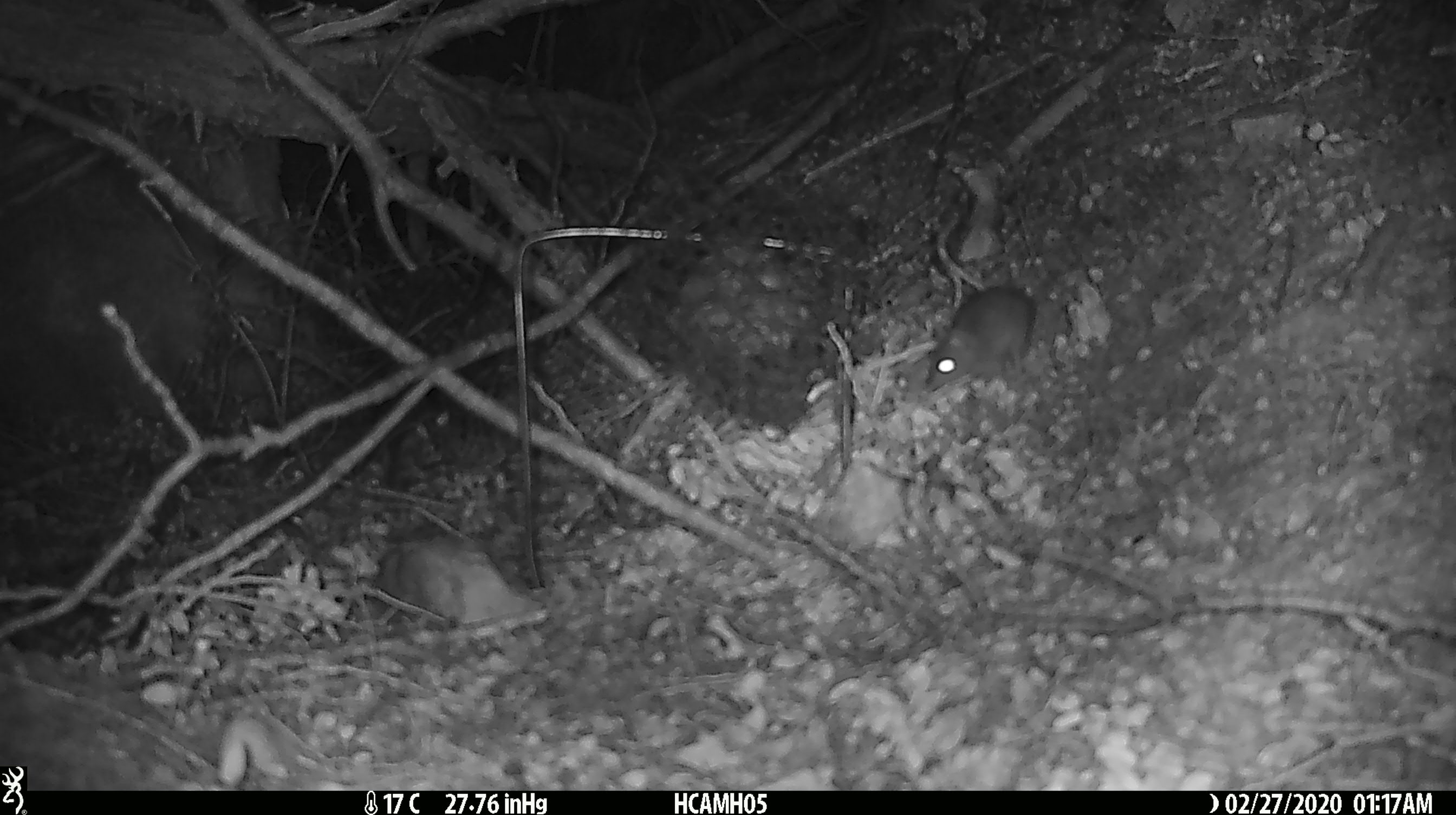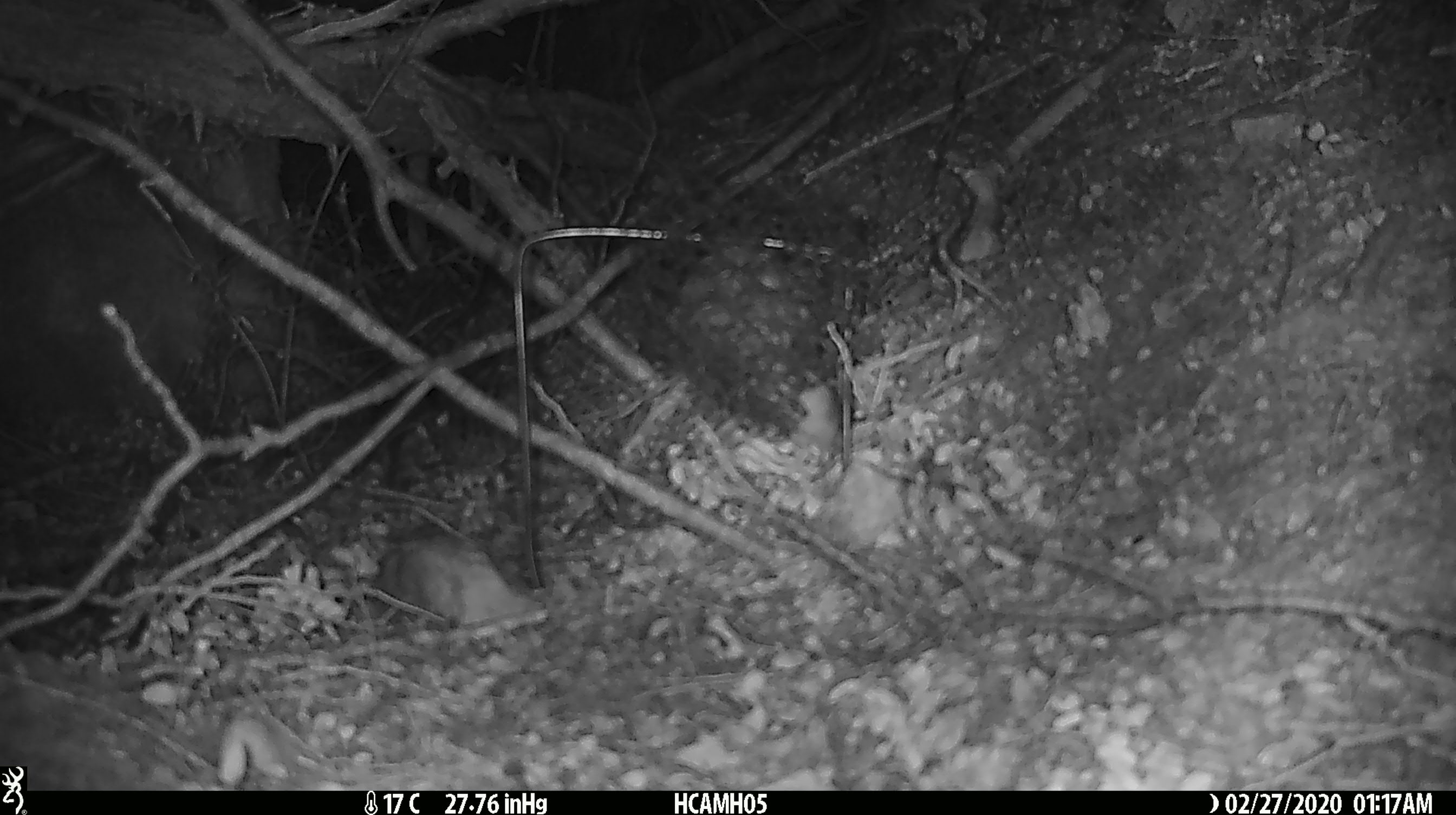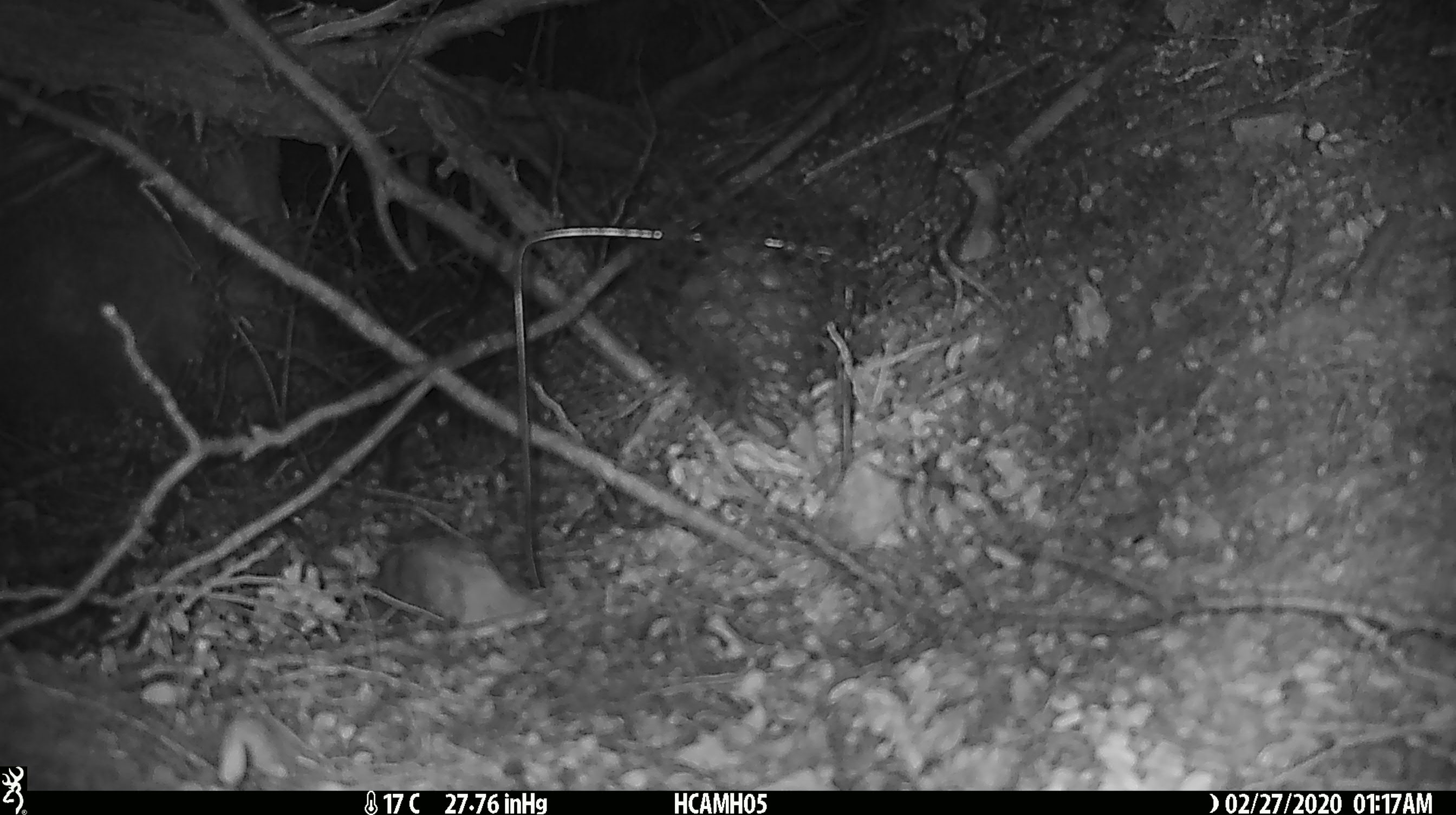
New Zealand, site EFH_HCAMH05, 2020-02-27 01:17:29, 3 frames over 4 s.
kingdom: Animalia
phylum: Chordata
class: Mammalia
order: Rodentia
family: Muridae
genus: Mus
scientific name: Mus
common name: mouse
Mouse (Mus).